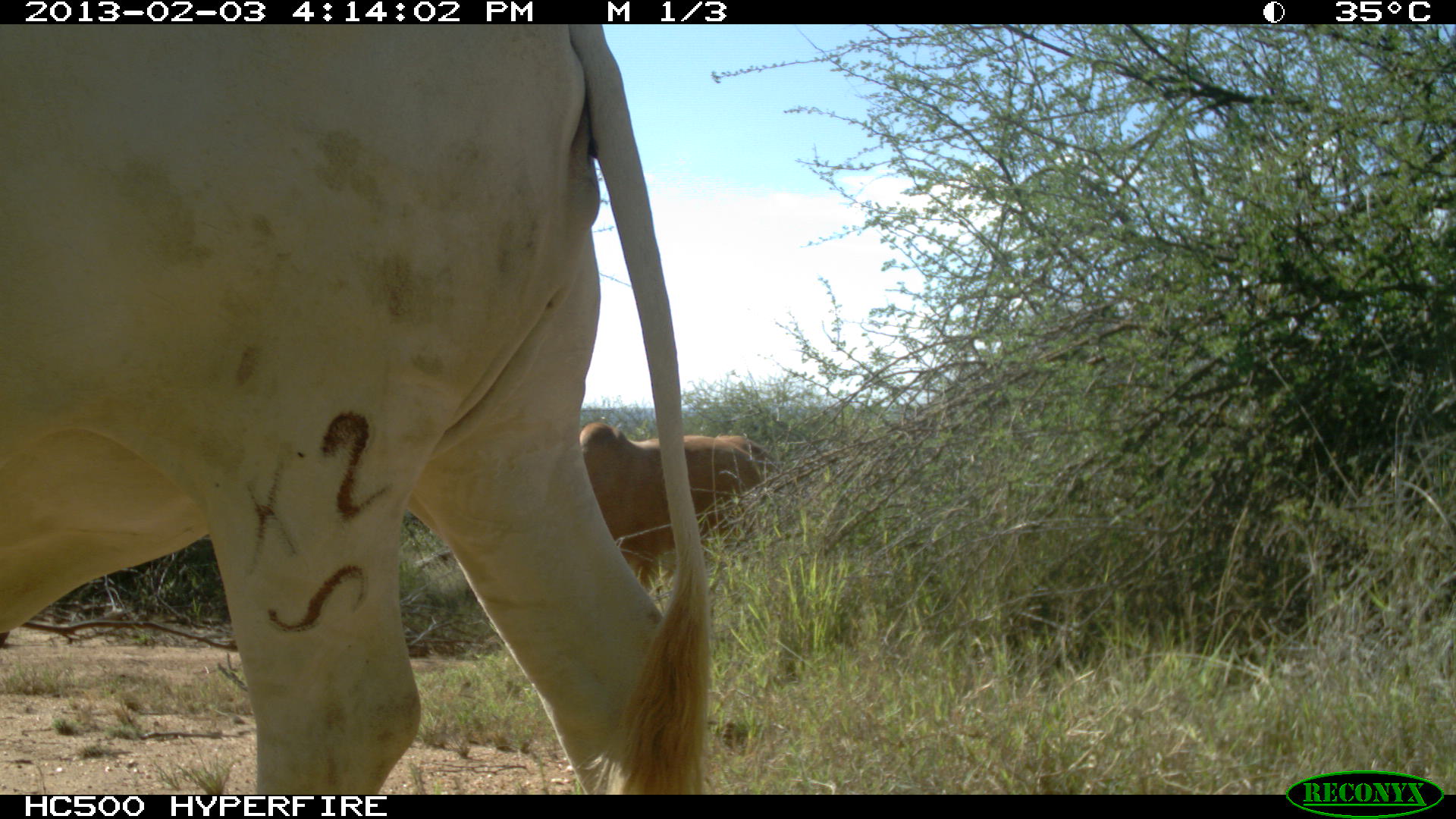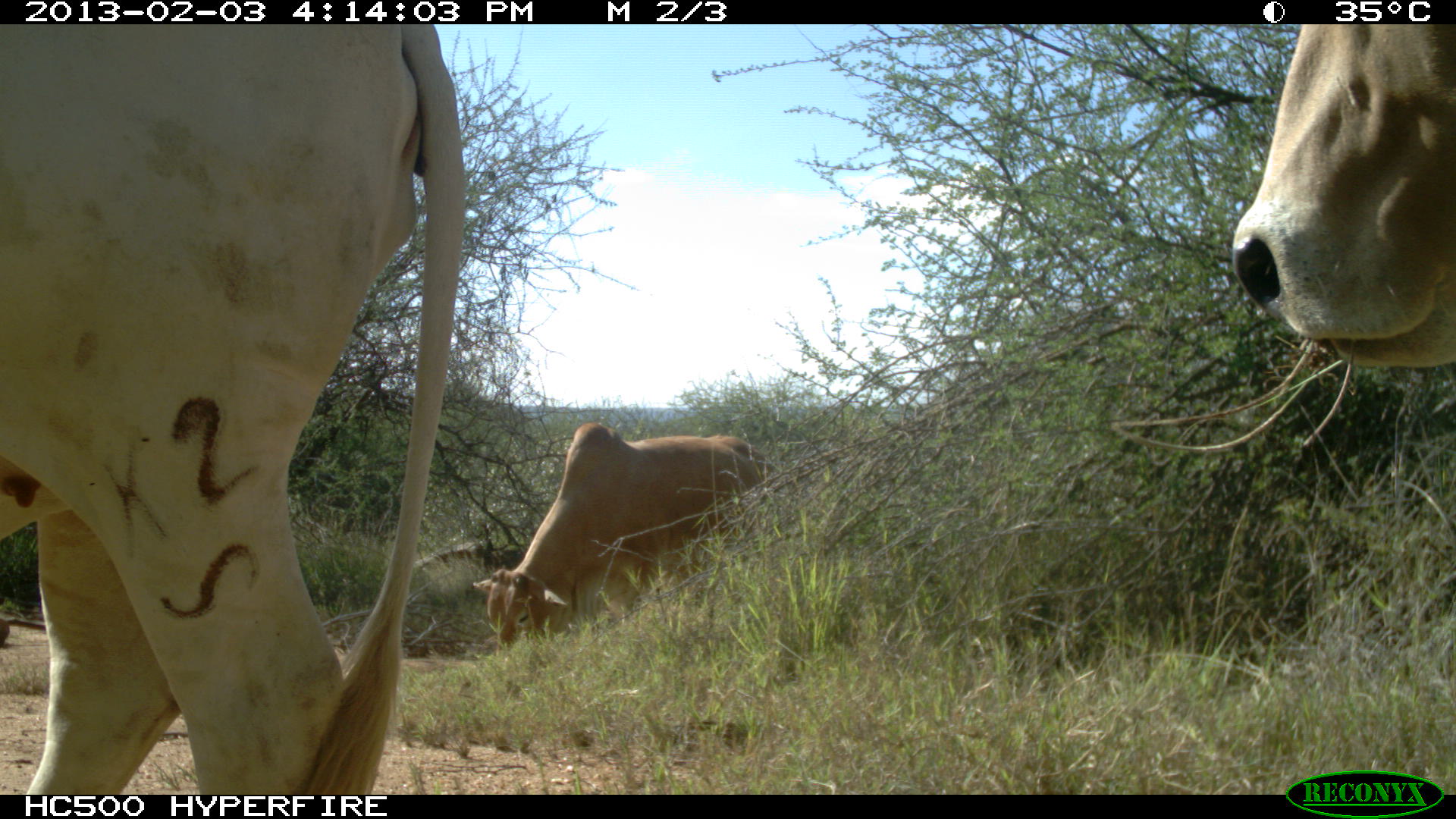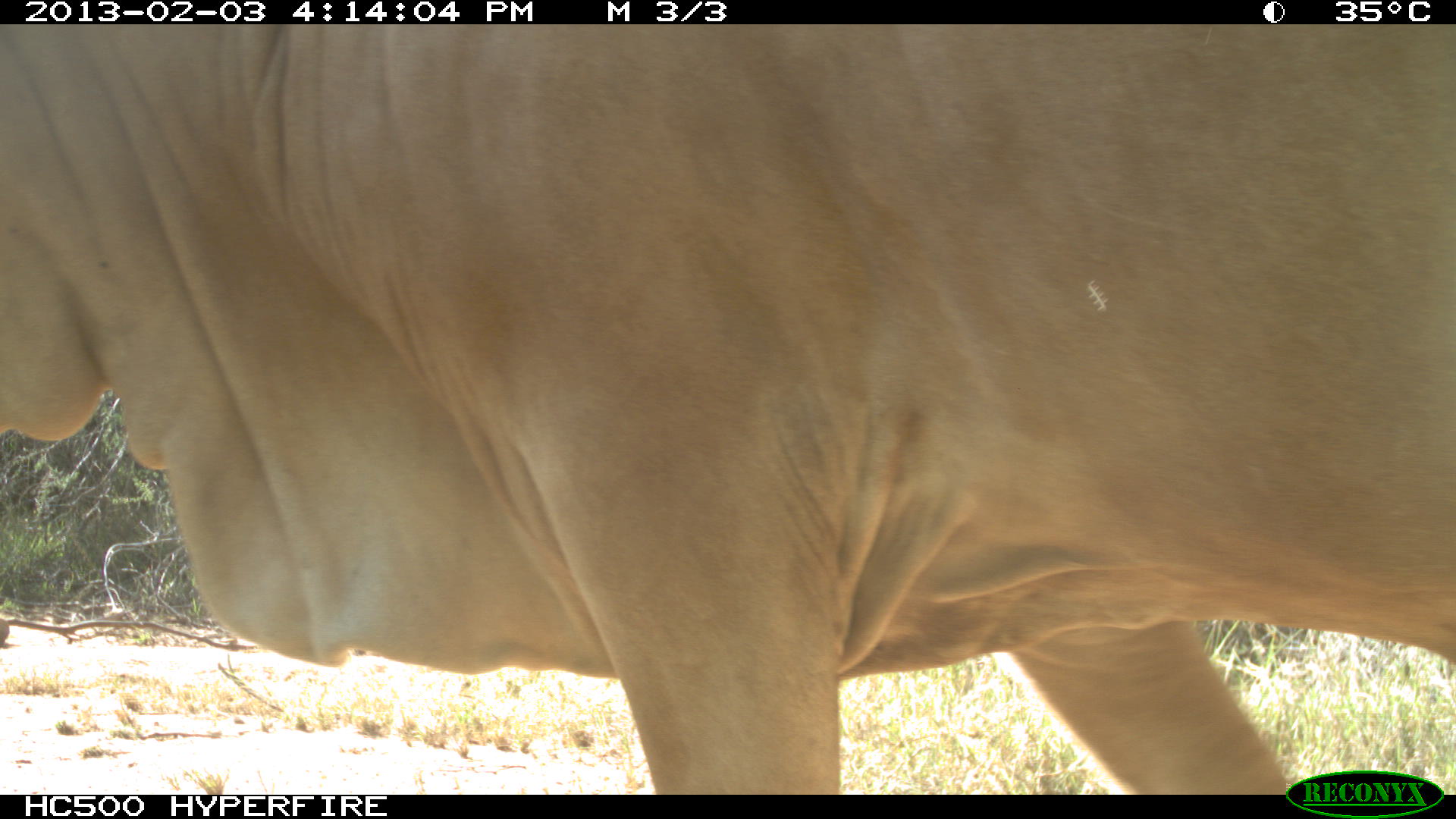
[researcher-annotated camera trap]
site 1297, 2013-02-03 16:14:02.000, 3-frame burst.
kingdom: Animalia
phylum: Chordata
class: Mammalia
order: Artiodactyla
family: Bovidae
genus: Bos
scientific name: Bos taurus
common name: domestic cattle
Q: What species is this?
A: Bos taurus (domestic cattle).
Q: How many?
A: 2.